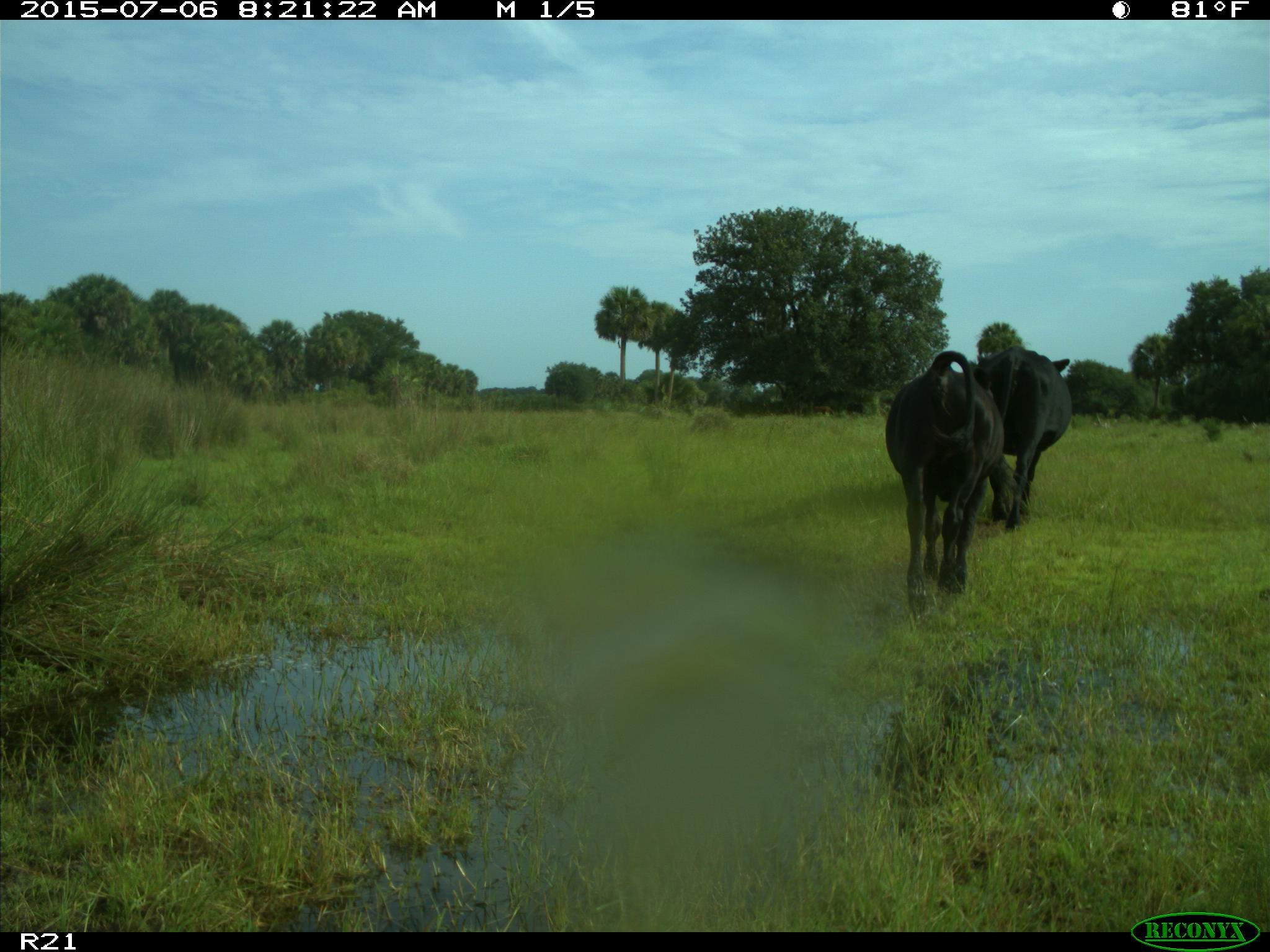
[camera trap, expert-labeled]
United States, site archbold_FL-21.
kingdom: Animalia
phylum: Chordata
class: Mammalia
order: Artiodactyla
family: Bovidae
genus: Bos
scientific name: Bos taurus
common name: domestic cow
Bos taurus (domestic cow).